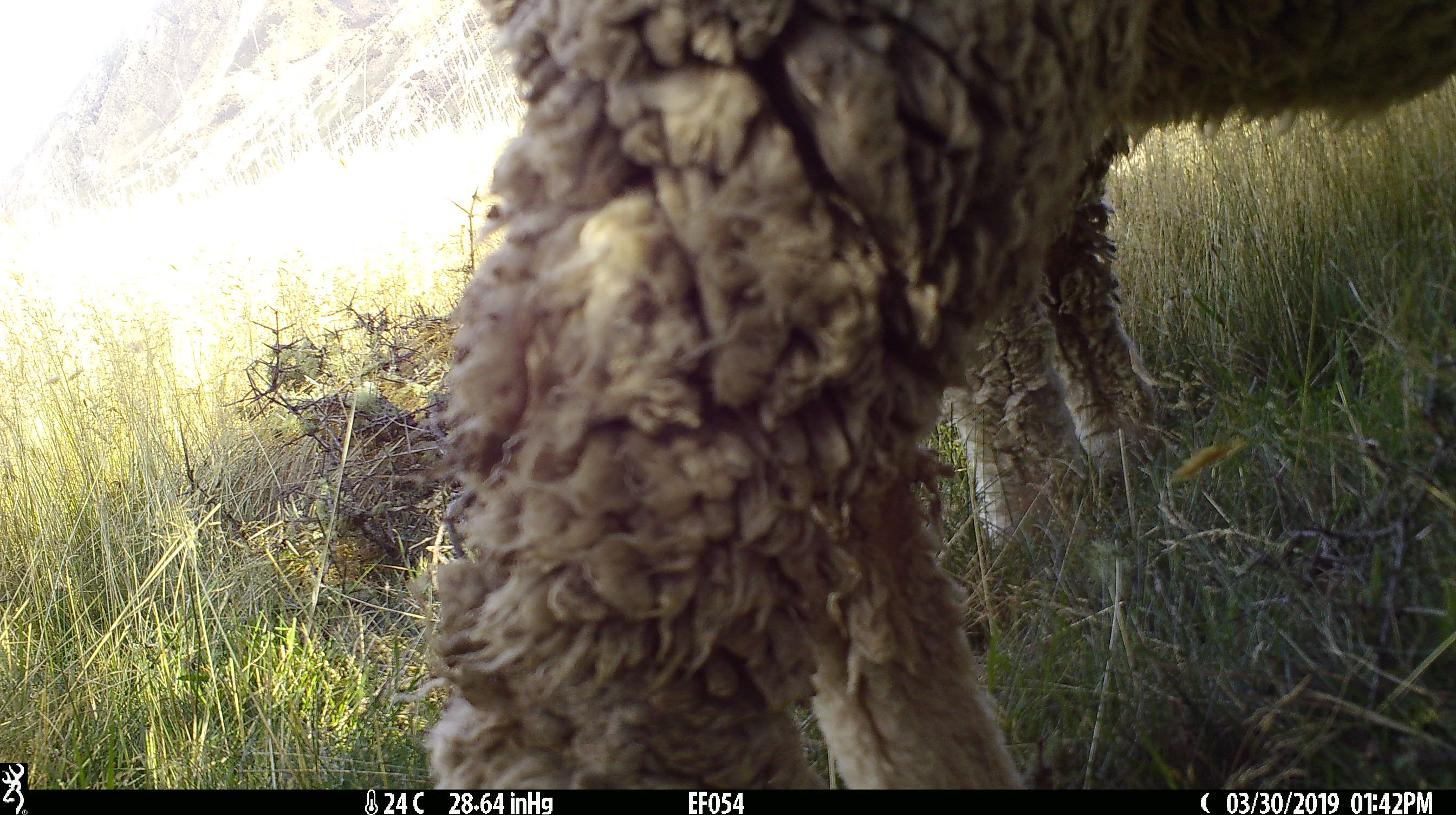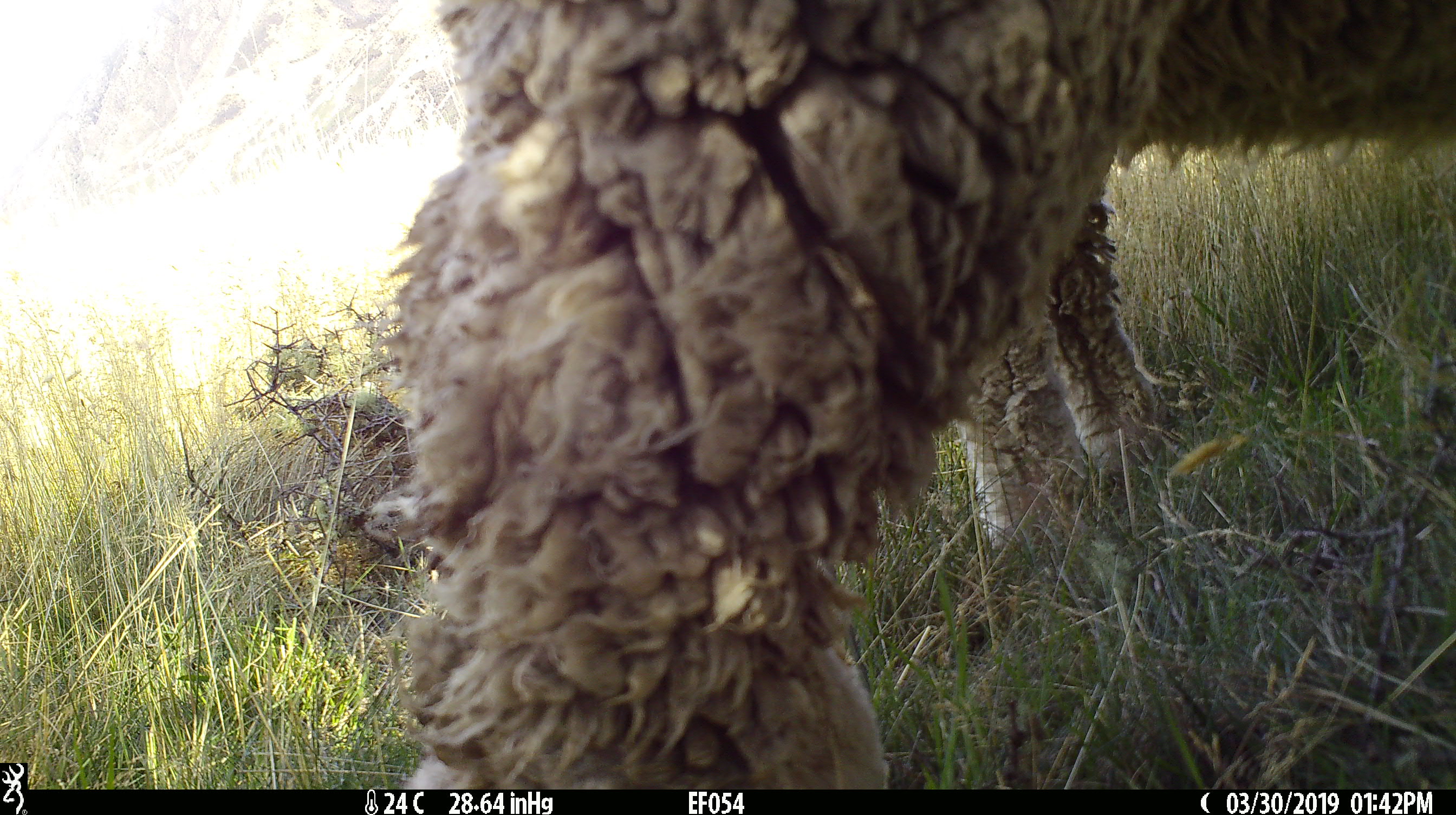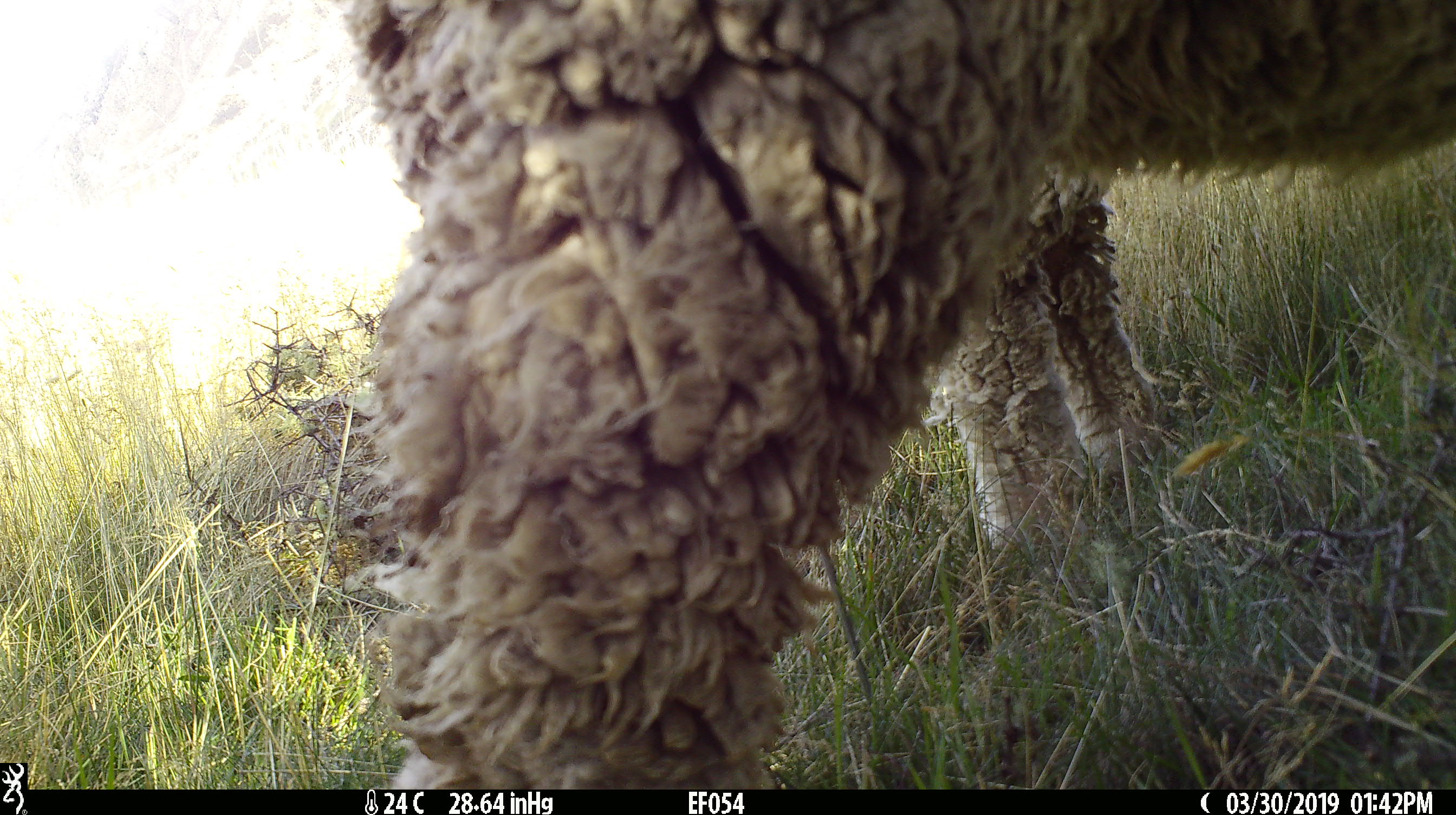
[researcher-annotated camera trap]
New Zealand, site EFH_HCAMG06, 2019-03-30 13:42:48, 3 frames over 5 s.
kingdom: Animalia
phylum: Chordata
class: Mammalia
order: Artiodactyla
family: Bovidae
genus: Ovis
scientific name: Ovis aries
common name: domestic sheep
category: sheep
Sheep (domestic sheep) (Ovis aries).